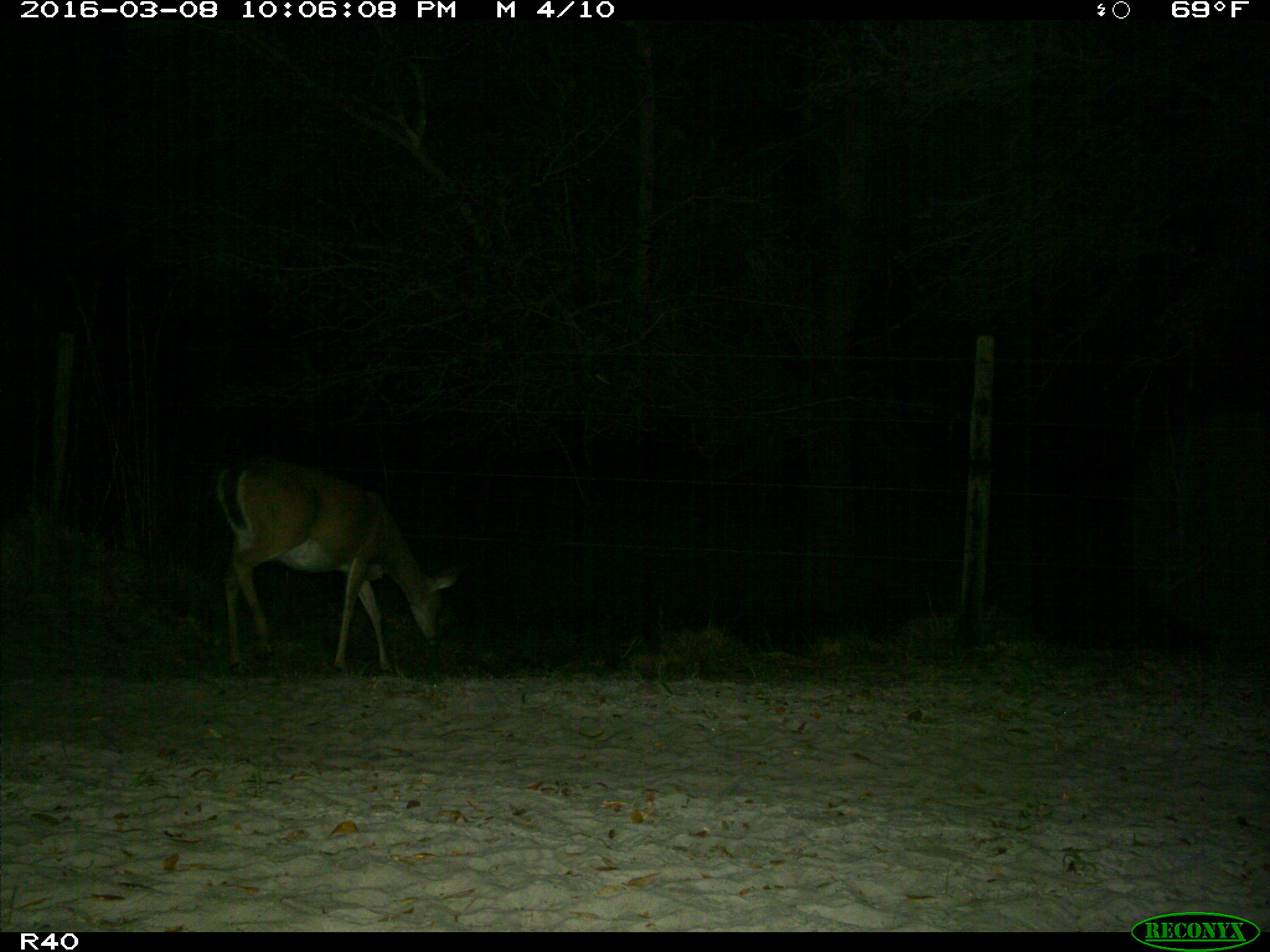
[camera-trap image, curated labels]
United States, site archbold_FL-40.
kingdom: Animalia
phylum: Chordata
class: Mammalia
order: Artiodactyla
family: Bovidae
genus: Bos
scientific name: Bos taurus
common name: domestic cow